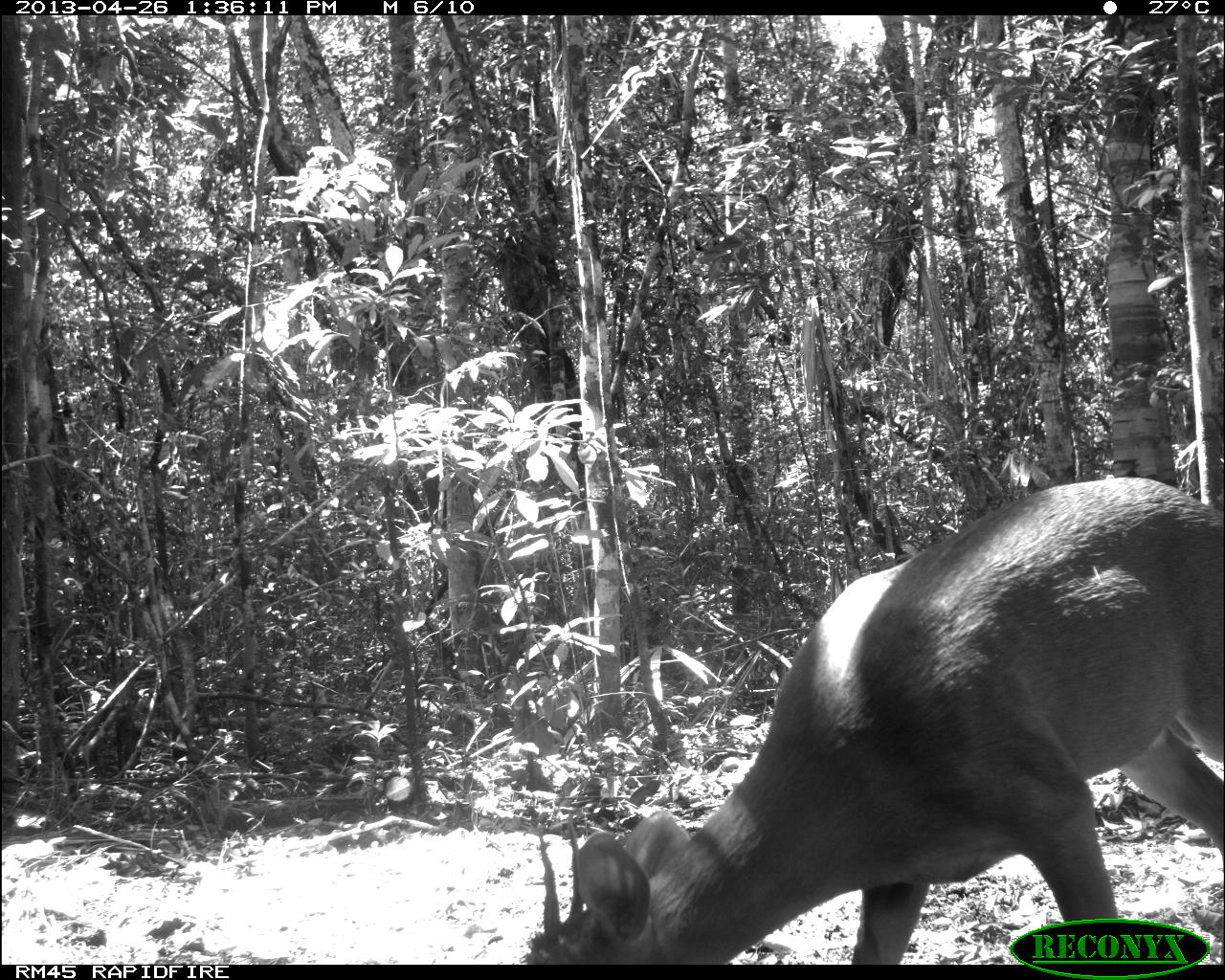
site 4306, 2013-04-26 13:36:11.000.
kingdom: Animalia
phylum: Chordata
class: Mammalia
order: Artiodactyla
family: Cervidae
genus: Odocoileus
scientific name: Odocoileus pandora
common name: yucatán brown brocket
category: mazama pandora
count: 1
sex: male